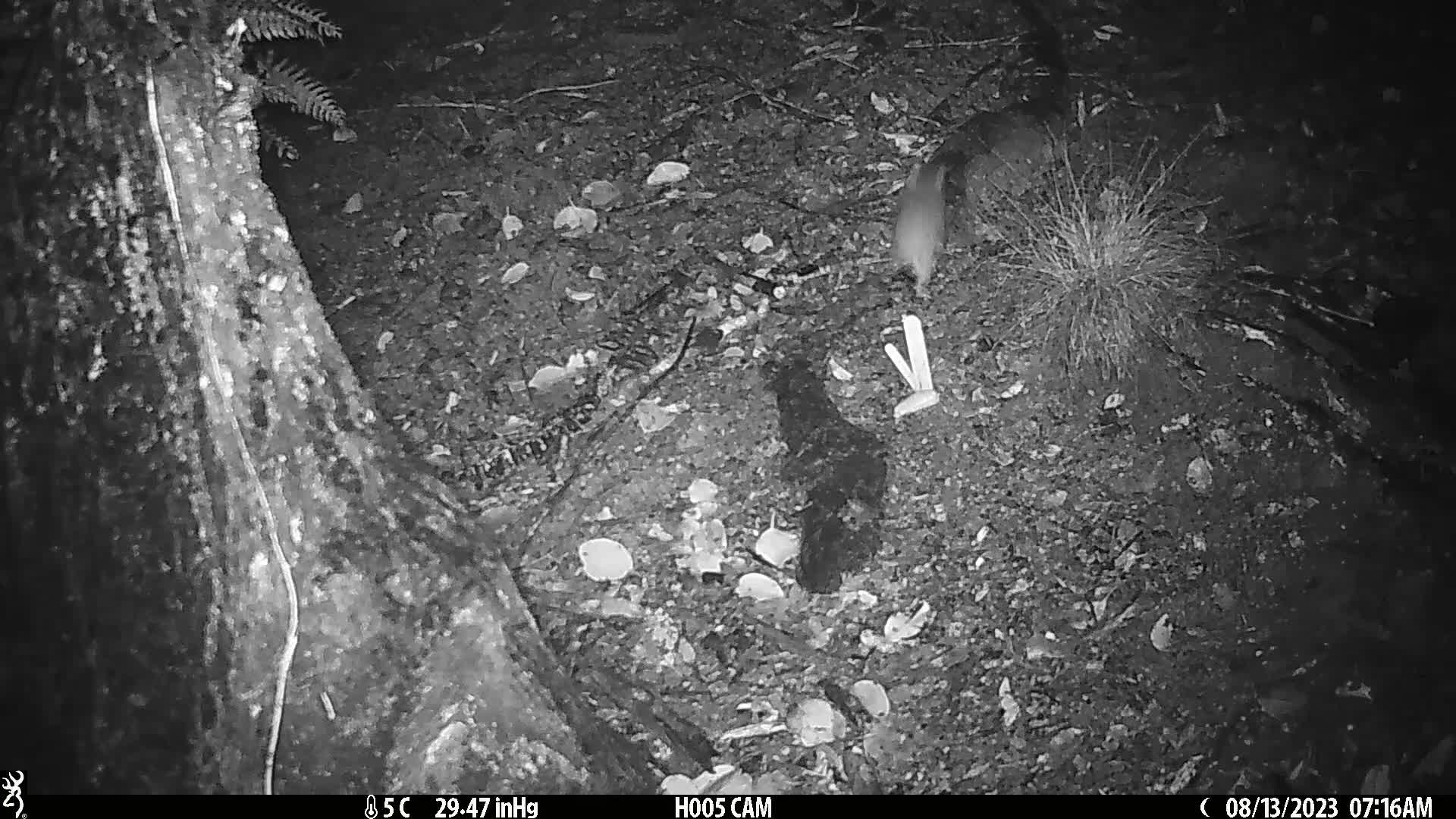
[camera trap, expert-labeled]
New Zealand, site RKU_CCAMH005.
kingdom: Animalia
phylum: Chordata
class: Mammalia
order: Rodentia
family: Muridae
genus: Rattus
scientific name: Rattus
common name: rat